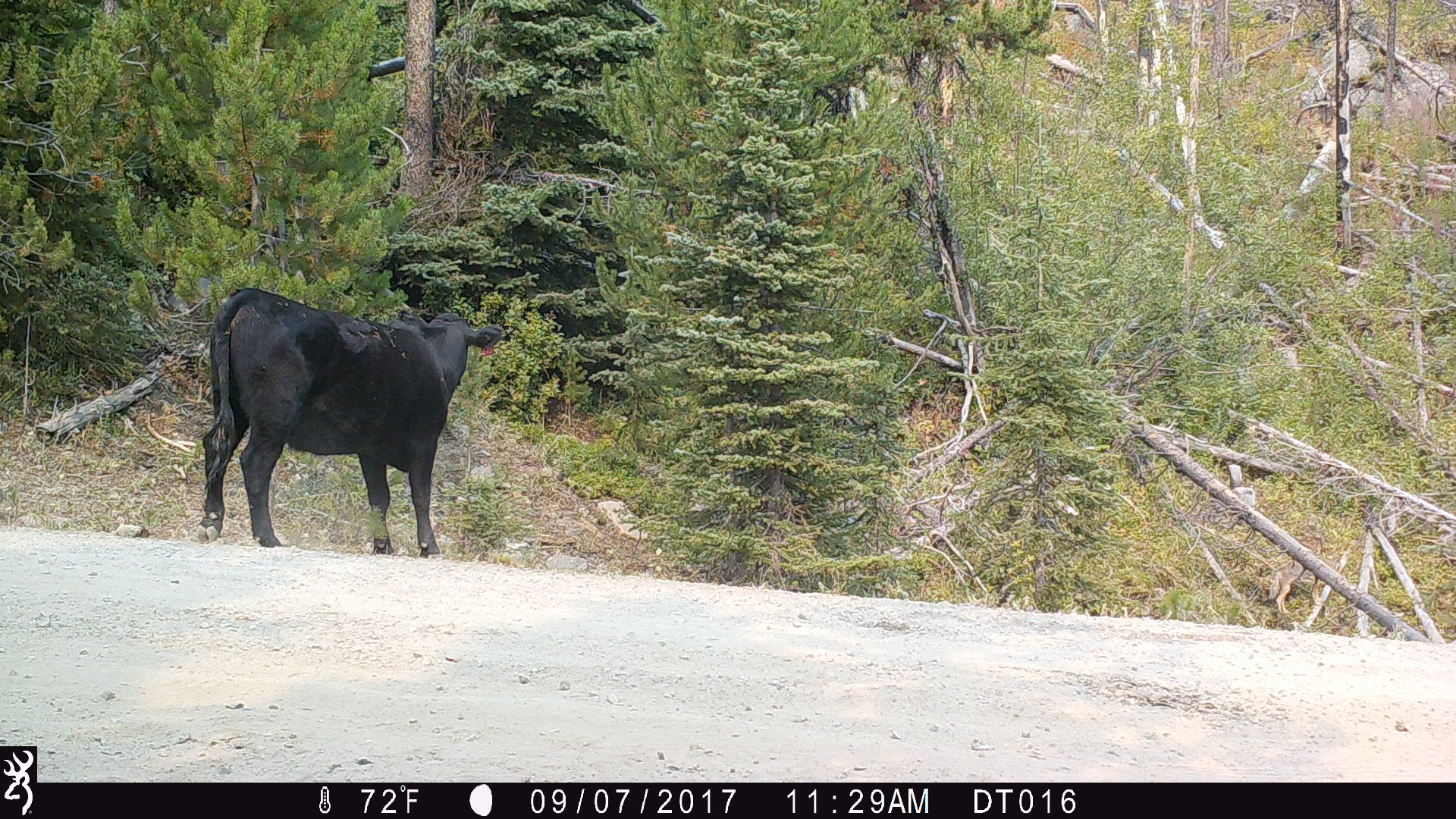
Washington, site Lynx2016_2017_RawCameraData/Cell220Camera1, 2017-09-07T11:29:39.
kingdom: Animalia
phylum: Chordata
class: Mammalia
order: Artiodactyla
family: Bovidae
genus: Bos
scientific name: Bos taurus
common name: domestic cattle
Domestic cattle (Bos taurus). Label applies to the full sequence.